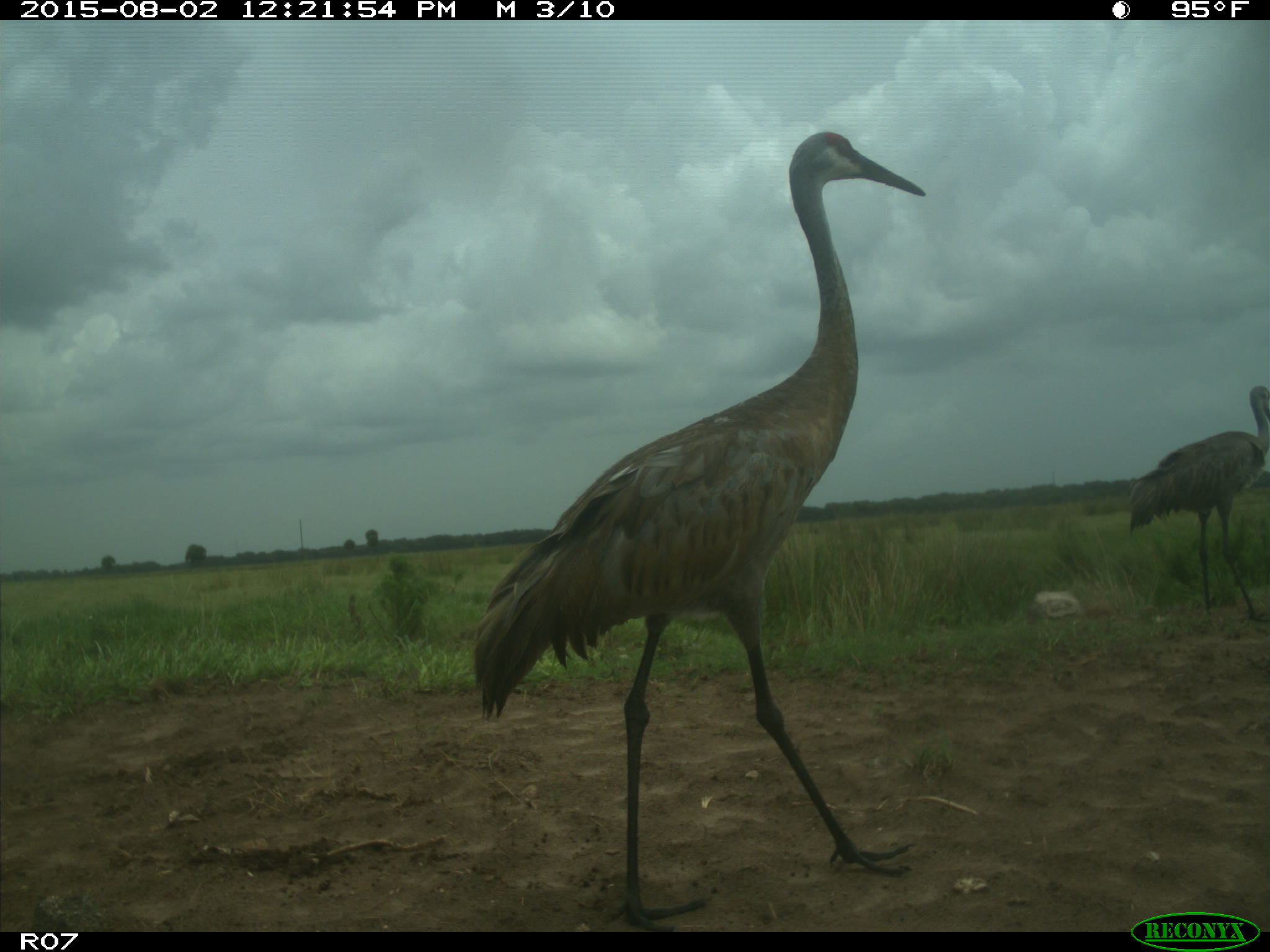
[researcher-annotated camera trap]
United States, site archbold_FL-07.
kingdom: Animalia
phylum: Chordata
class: Aves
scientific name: Aves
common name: birds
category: unidentified bird